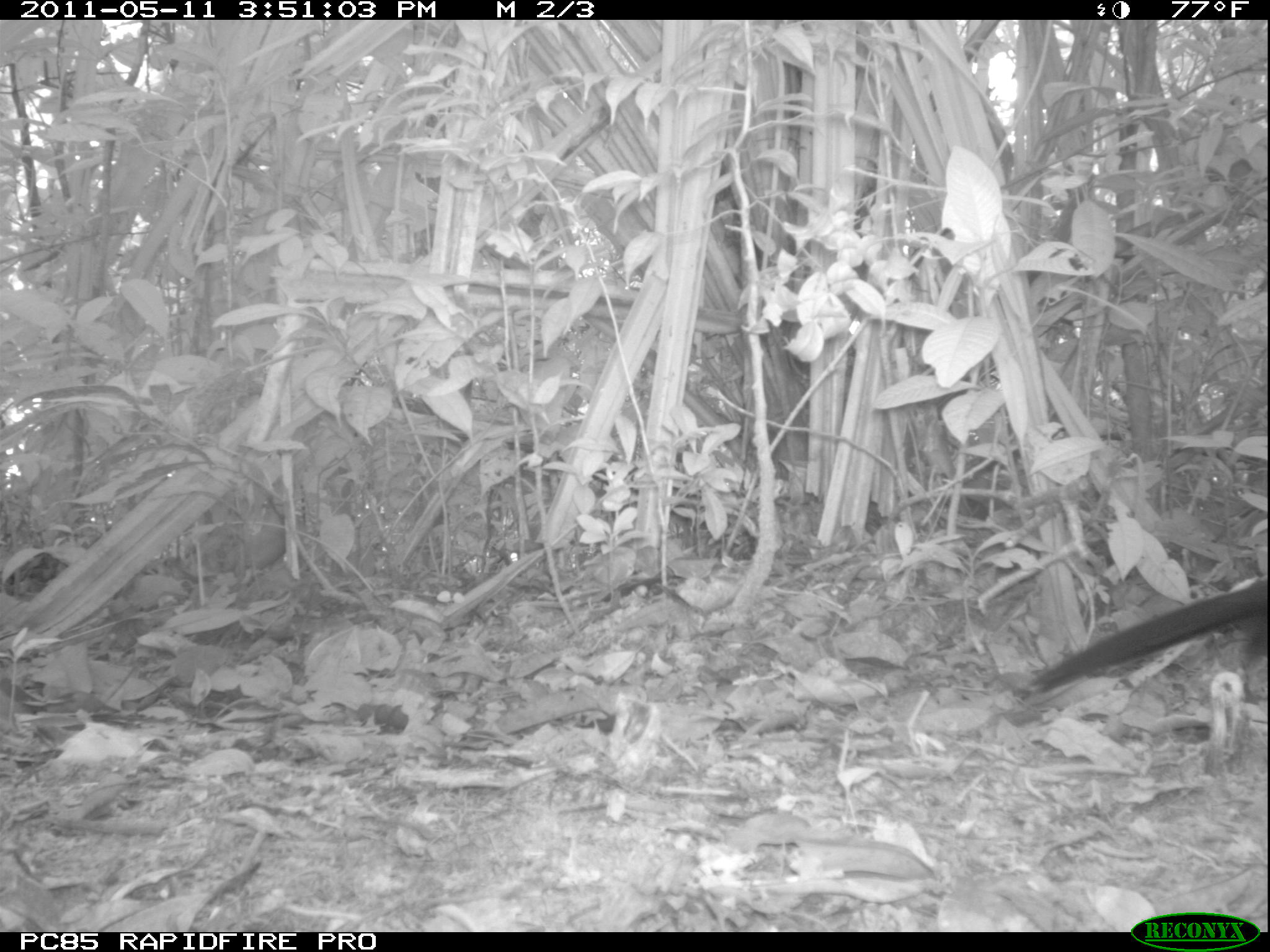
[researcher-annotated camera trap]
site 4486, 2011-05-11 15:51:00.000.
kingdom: Animalia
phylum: Chordata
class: Aves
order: Cuculiformes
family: Cuculidae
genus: Coua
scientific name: Coua serriana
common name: red-breasted coua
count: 1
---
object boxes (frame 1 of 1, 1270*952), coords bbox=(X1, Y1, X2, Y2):
coua serriana: bbox=(1017, 578, 1270, 691)